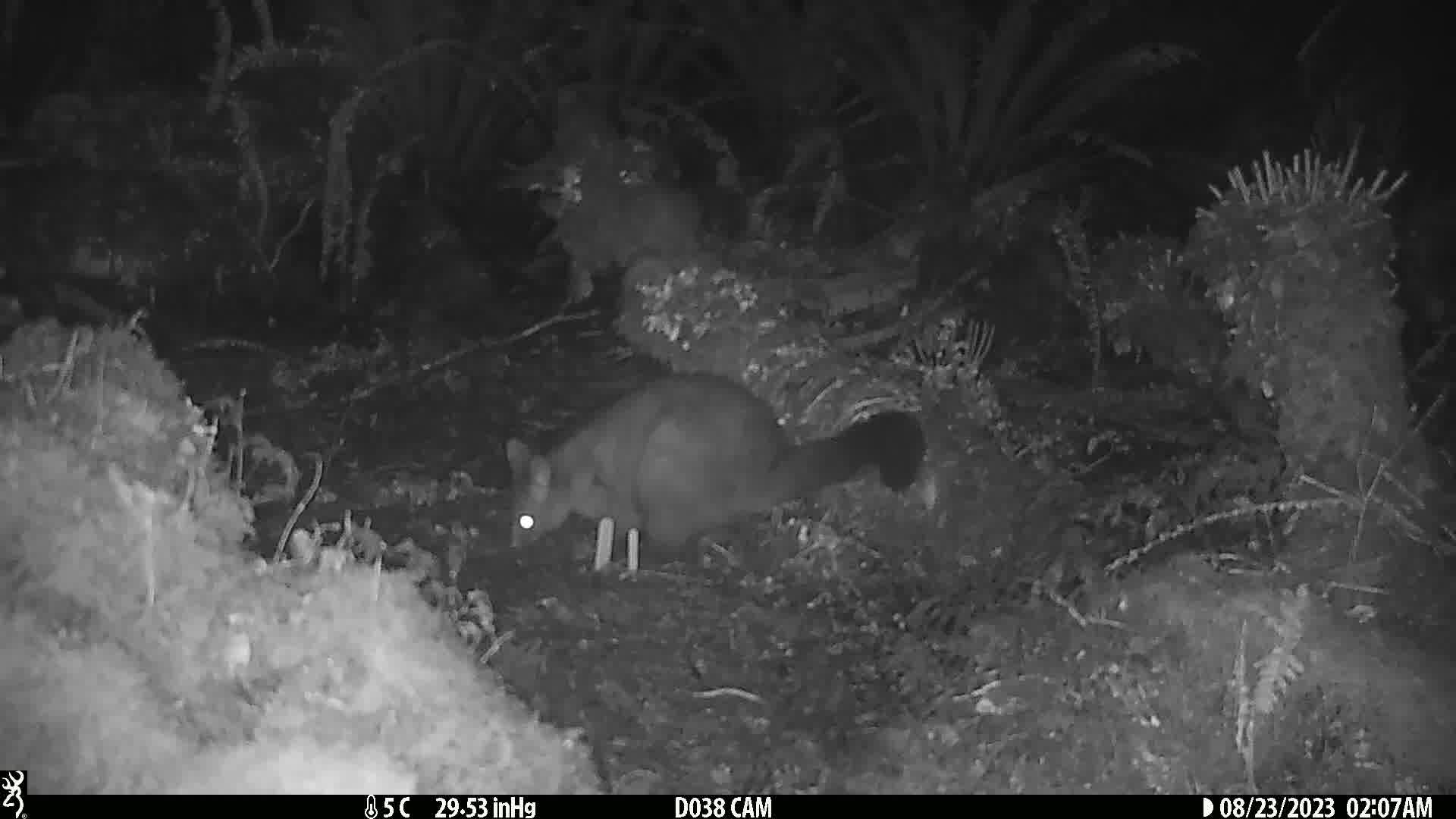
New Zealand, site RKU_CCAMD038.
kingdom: Animalia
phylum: Chordata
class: Mammalia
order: Diprotodontia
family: Phalangeridae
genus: Trichosurus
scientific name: Trichosurus vulpecula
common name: common brushtail possum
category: possum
Possum (common brushtail possum) (Trichosurus vulpecula).